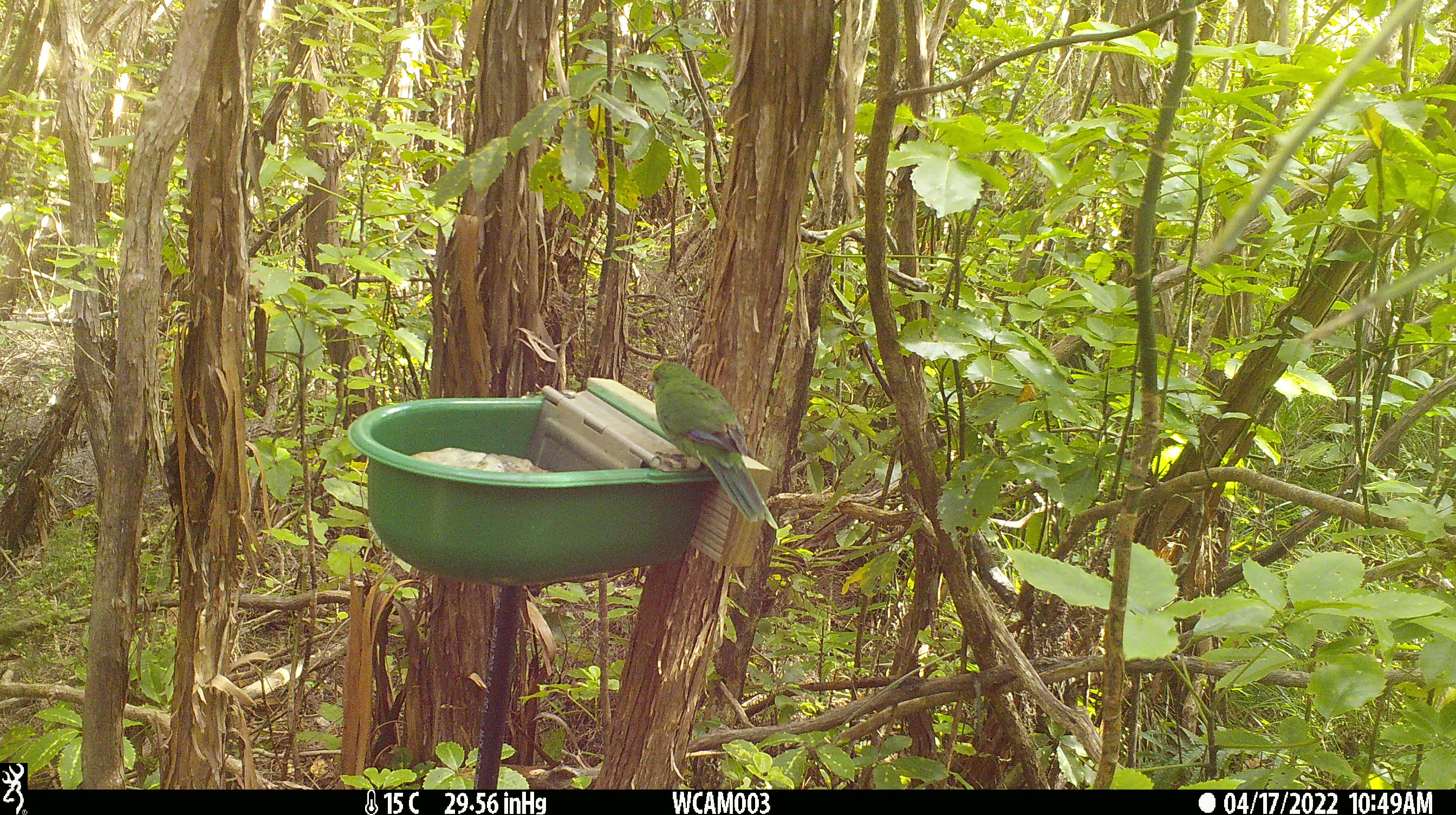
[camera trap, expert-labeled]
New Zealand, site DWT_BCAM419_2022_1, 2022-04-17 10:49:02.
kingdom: Animalia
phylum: Chordata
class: Aves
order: Psittaciformes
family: Psittaculidae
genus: Cyanoramphus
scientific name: Cyanoramphus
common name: parakeet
Parakeet (Cyanoramphus).